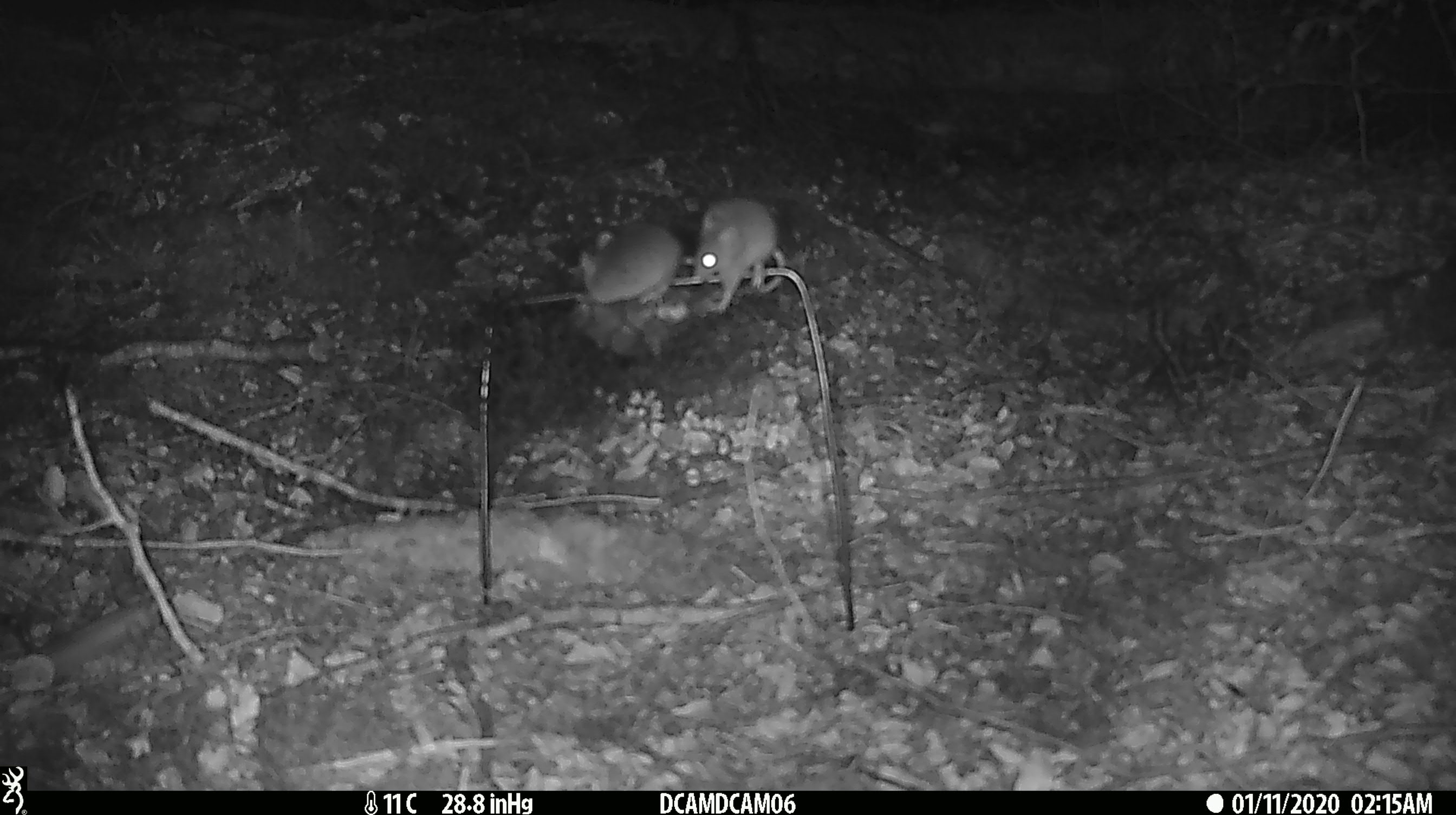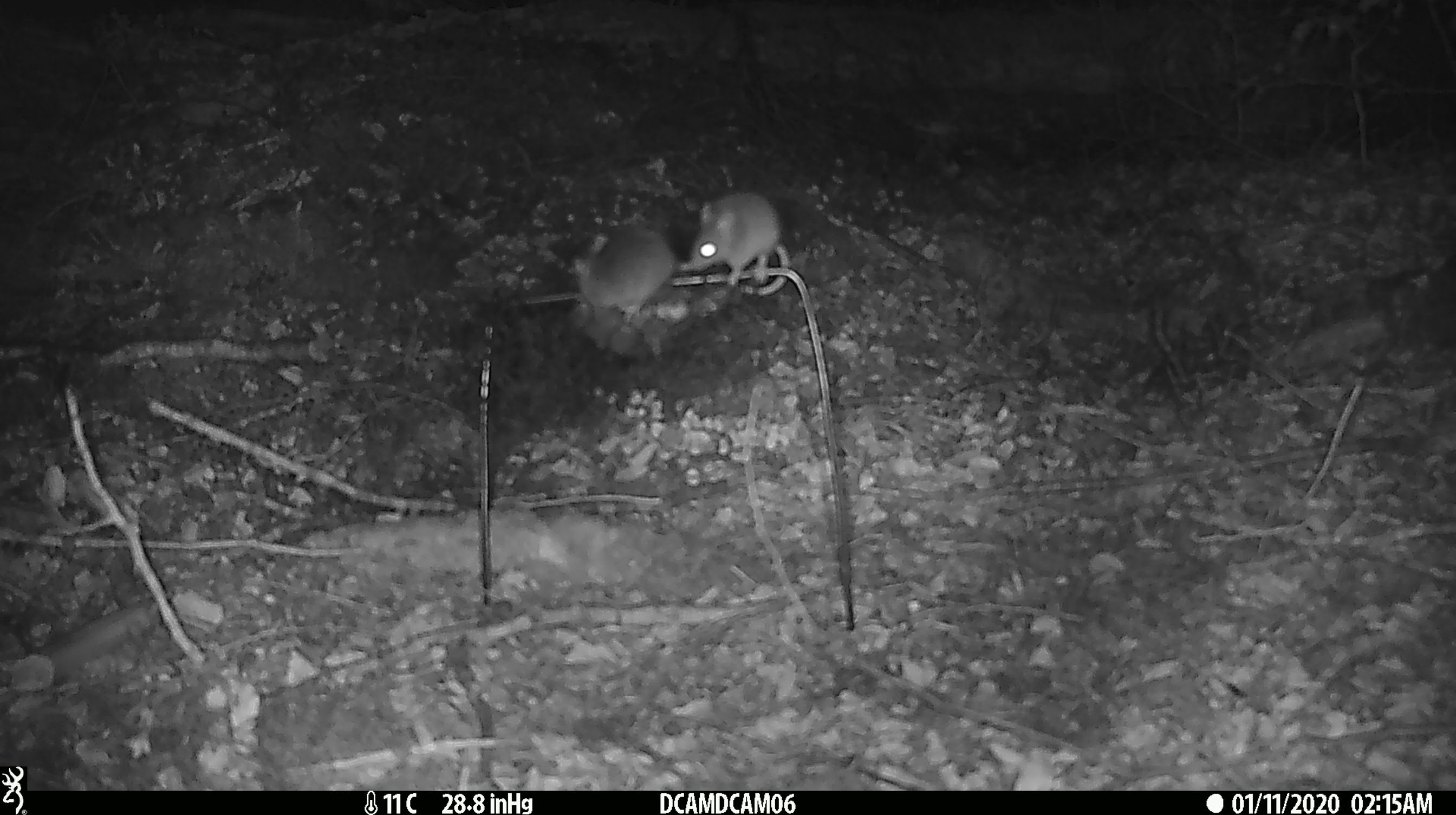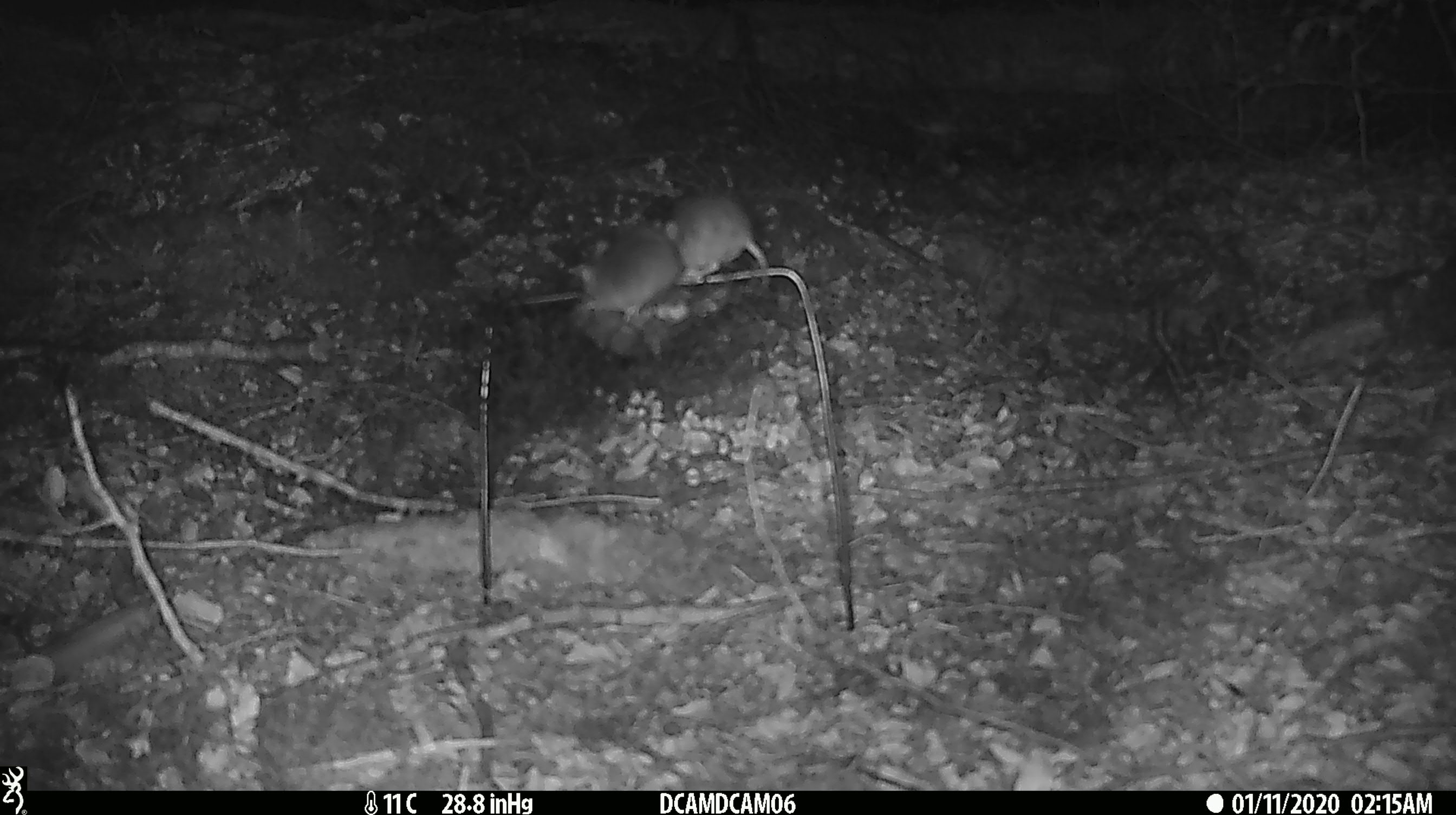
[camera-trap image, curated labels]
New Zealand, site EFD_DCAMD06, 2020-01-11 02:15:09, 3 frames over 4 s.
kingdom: Animalia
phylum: Chordata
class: Mammalia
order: Rodentia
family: Muridae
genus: Mus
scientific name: Mus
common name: mouse